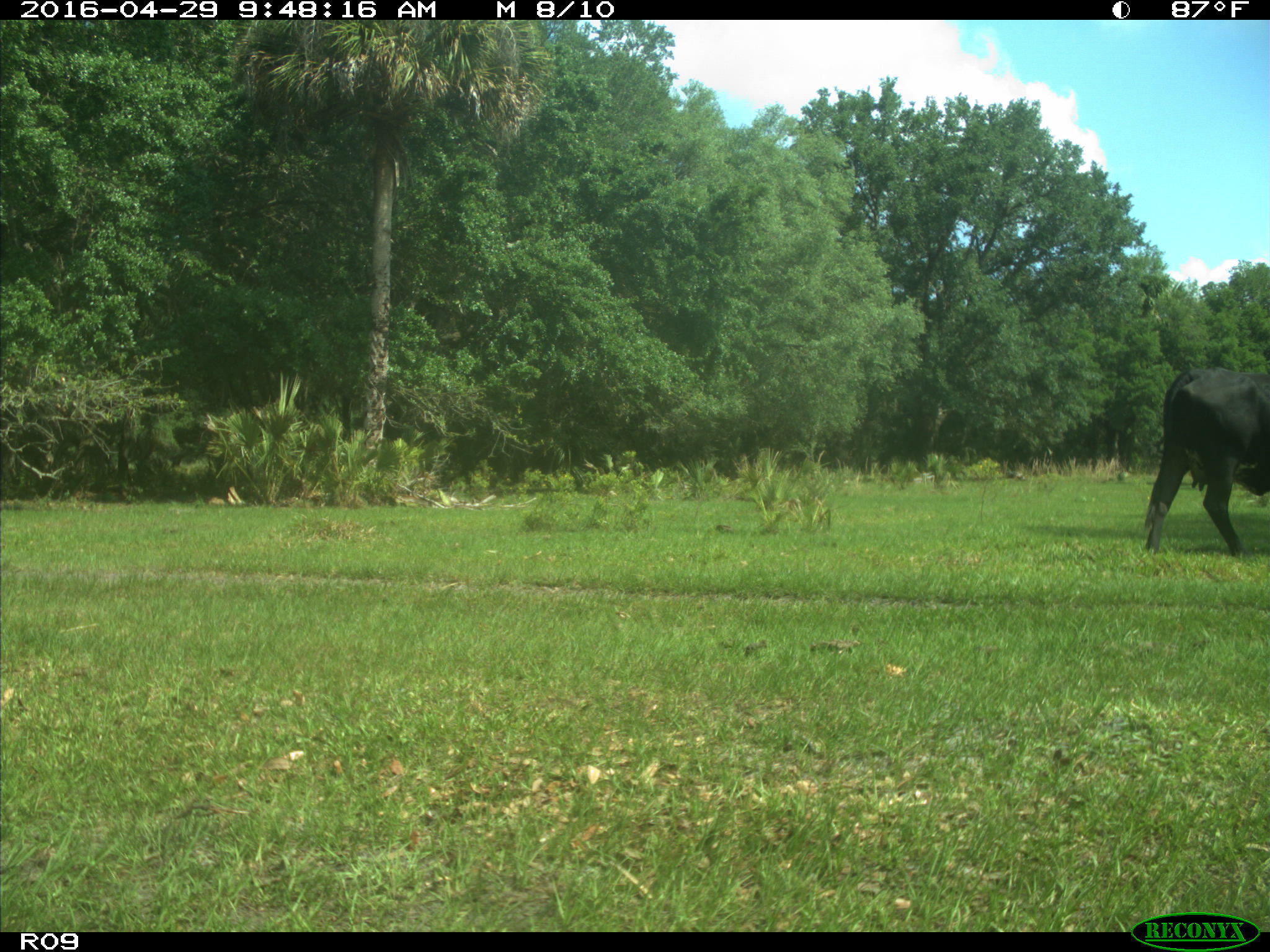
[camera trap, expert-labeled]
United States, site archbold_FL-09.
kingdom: Animalia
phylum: Chordata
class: Mammalia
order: Artiodactyla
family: Bovidae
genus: Bos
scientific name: Bos taurus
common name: domestic cow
Bos taurus (domestic cow).